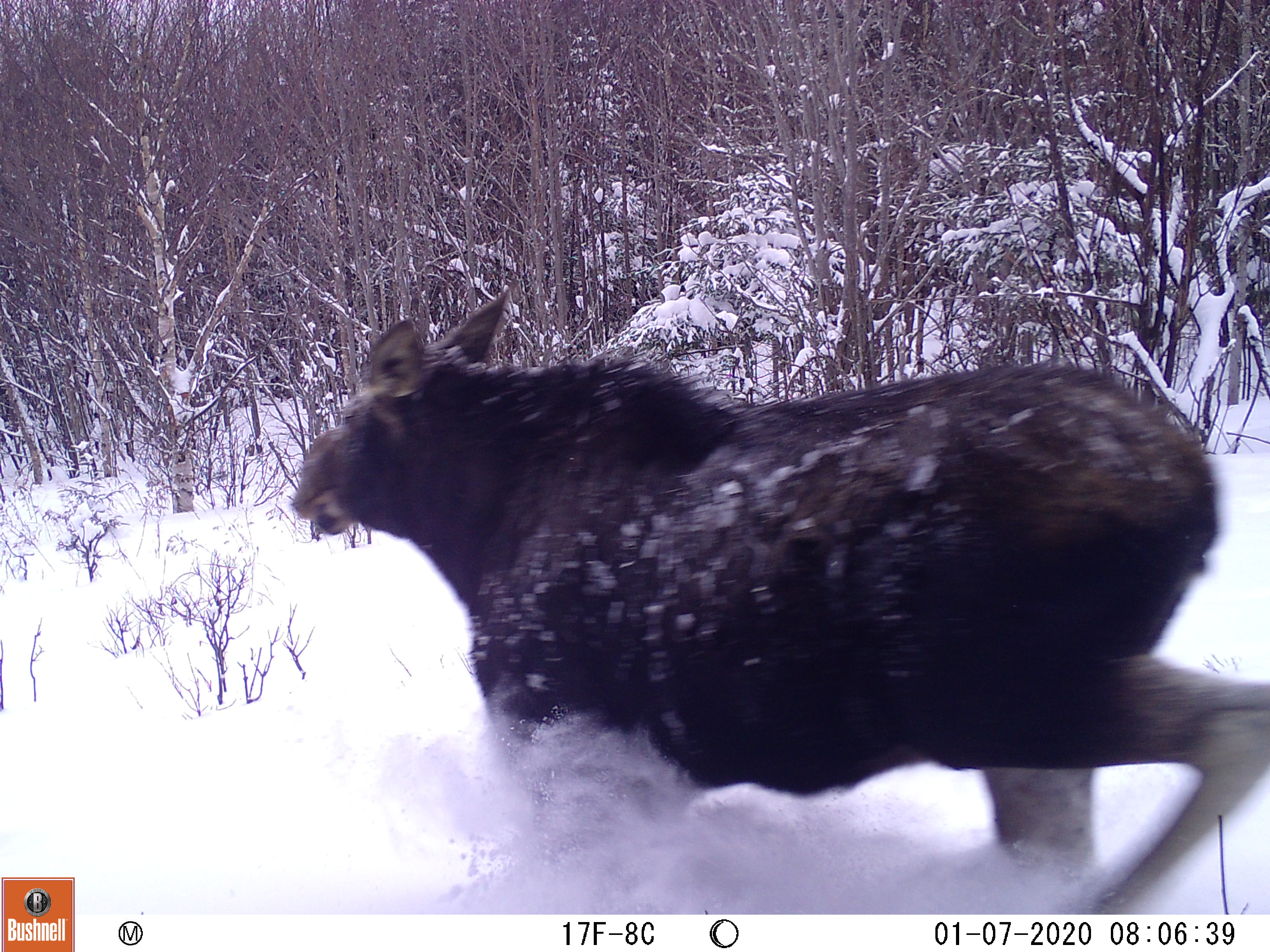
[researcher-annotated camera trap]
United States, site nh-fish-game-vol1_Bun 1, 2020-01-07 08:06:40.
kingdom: Animalia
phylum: Chordata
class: Mammalia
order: Artiodactyla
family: Cervidae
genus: Alces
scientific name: Alces alces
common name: moose